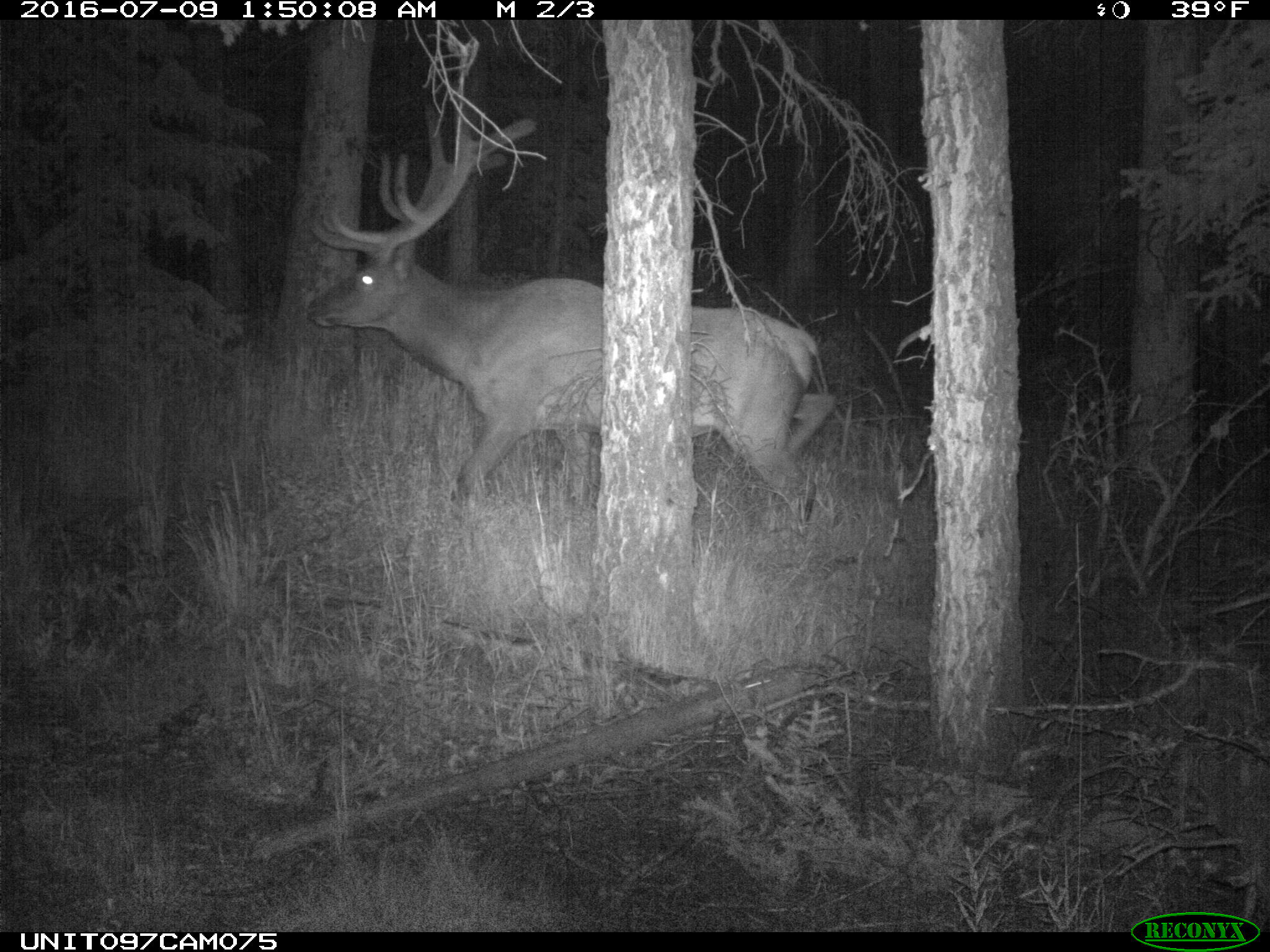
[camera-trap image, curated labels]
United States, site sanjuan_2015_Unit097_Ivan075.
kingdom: Animalia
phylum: Chordata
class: Mammalia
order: Artiodactyla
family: Cervidae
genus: Cervus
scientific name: Cervus elaphus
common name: red deer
Cervus elaphus (red deer).